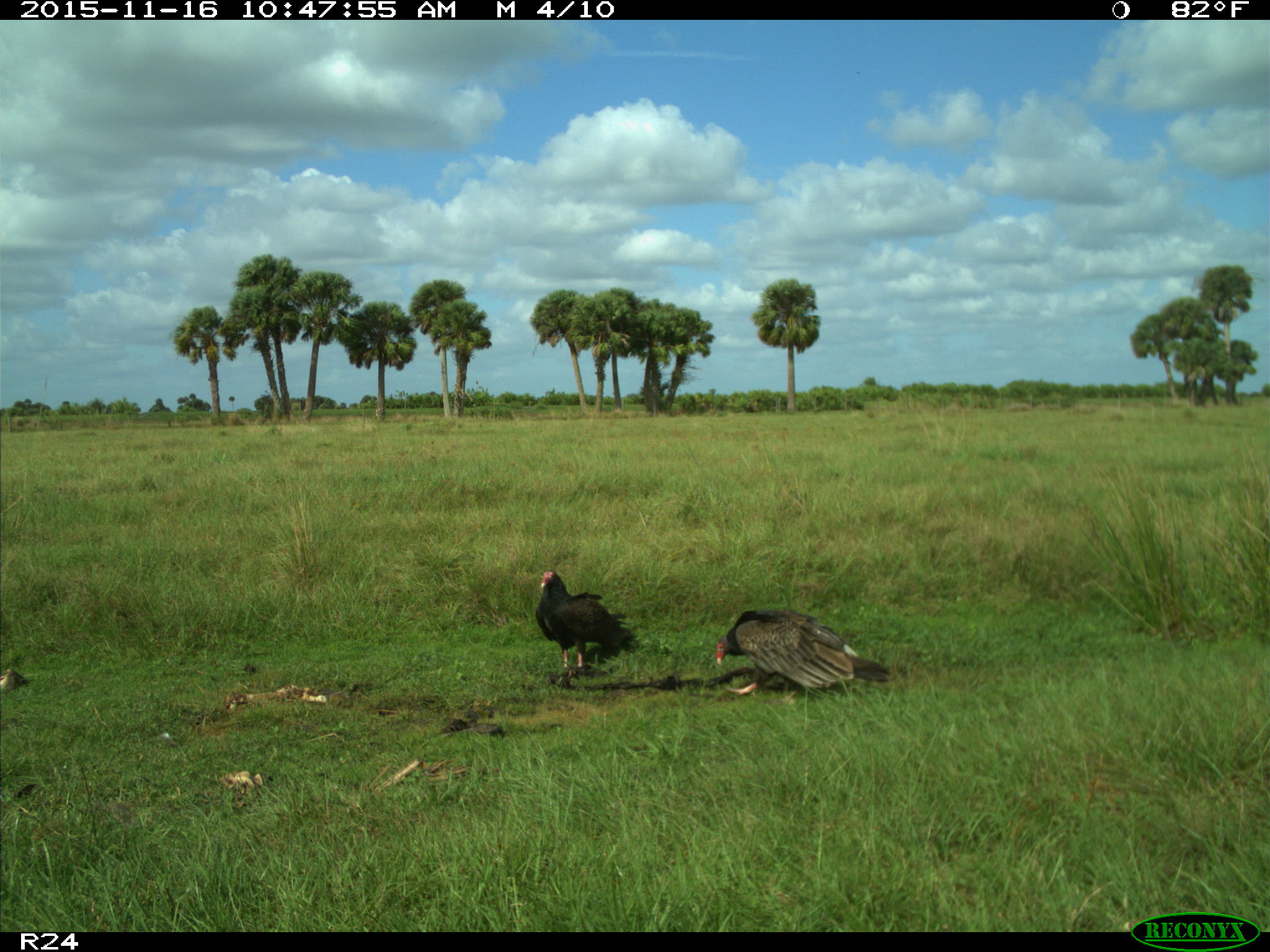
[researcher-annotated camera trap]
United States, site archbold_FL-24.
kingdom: Animalia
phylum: Chordata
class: Aves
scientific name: Aves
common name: birds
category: unidentified bird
Unidentified bird (birds) (Aves).